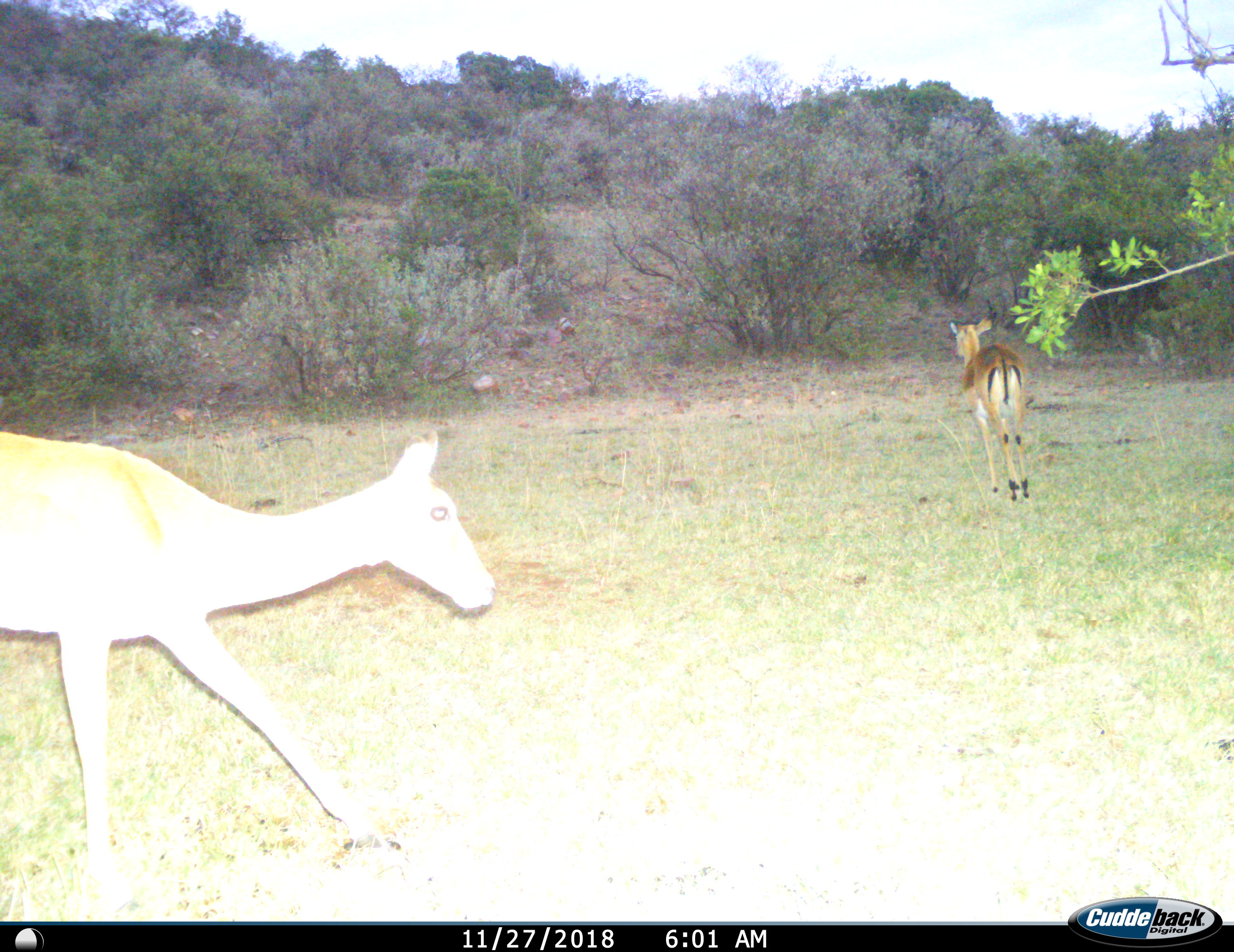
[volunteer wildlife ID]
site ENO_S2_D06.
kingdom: Animalia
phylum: Chordata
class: Mammalia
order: Artiodactyla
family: Bovidae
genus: Aepyceros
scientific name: Aepyceros melampus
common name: impala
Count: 2.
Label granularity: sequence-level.